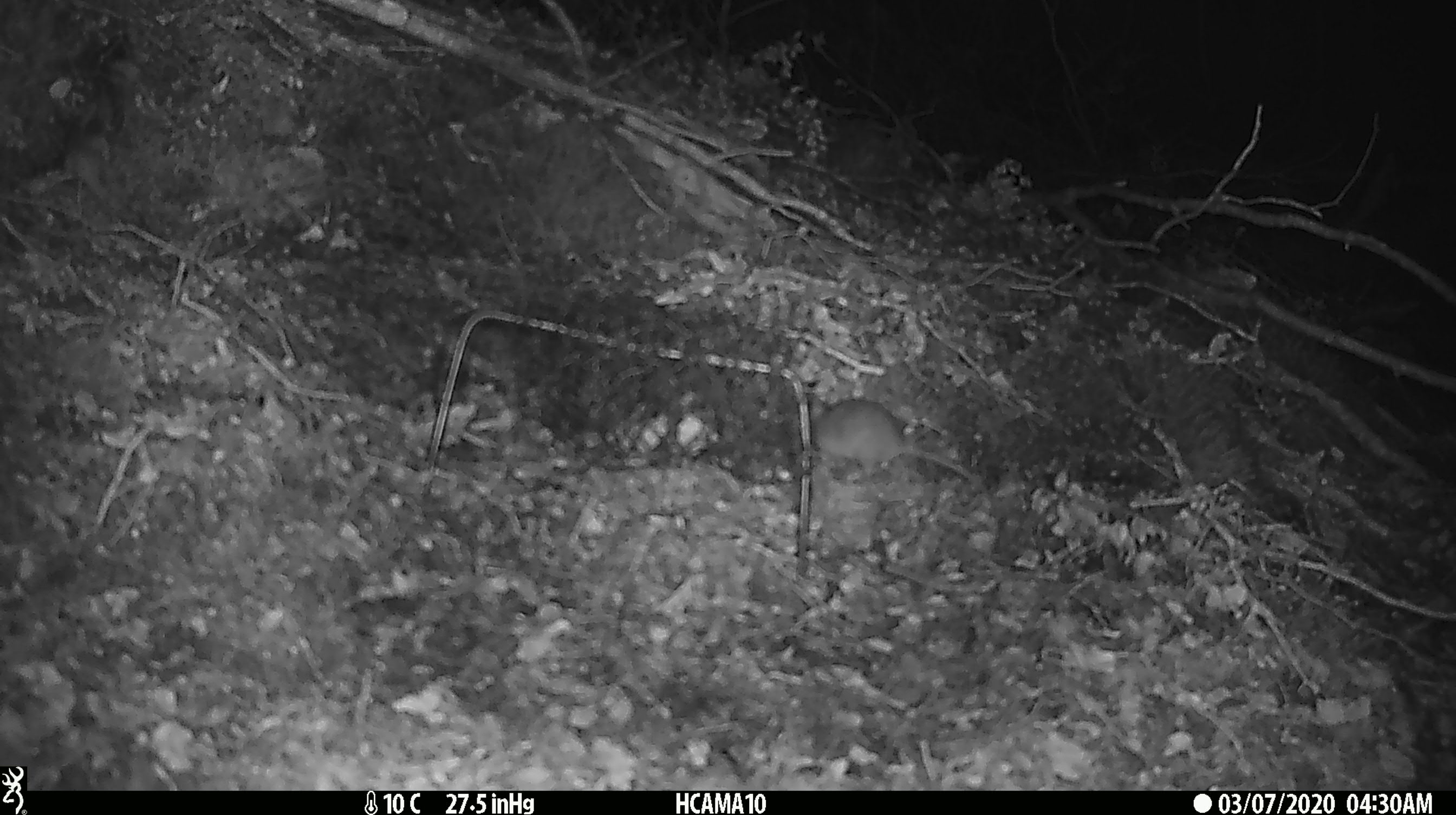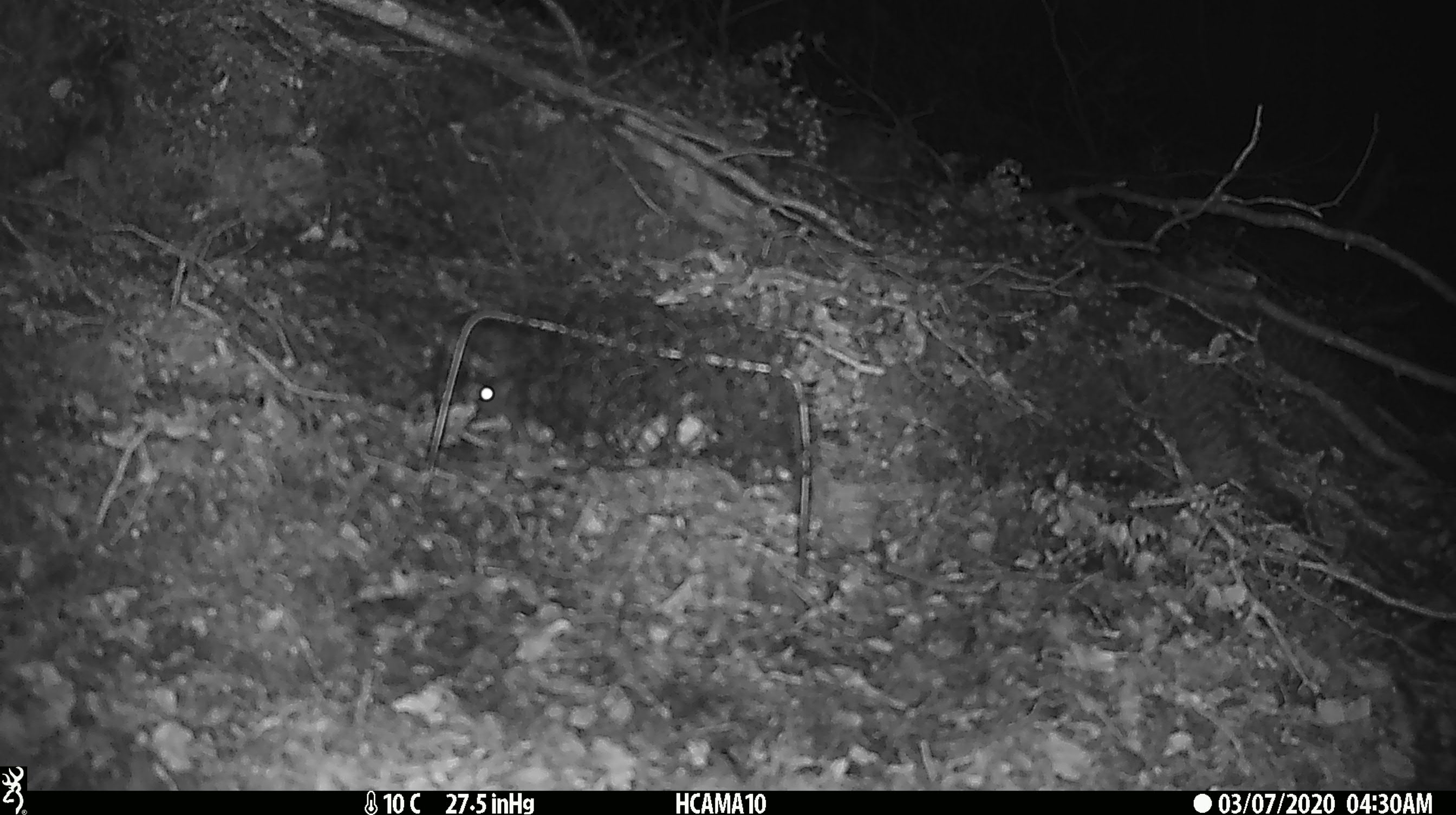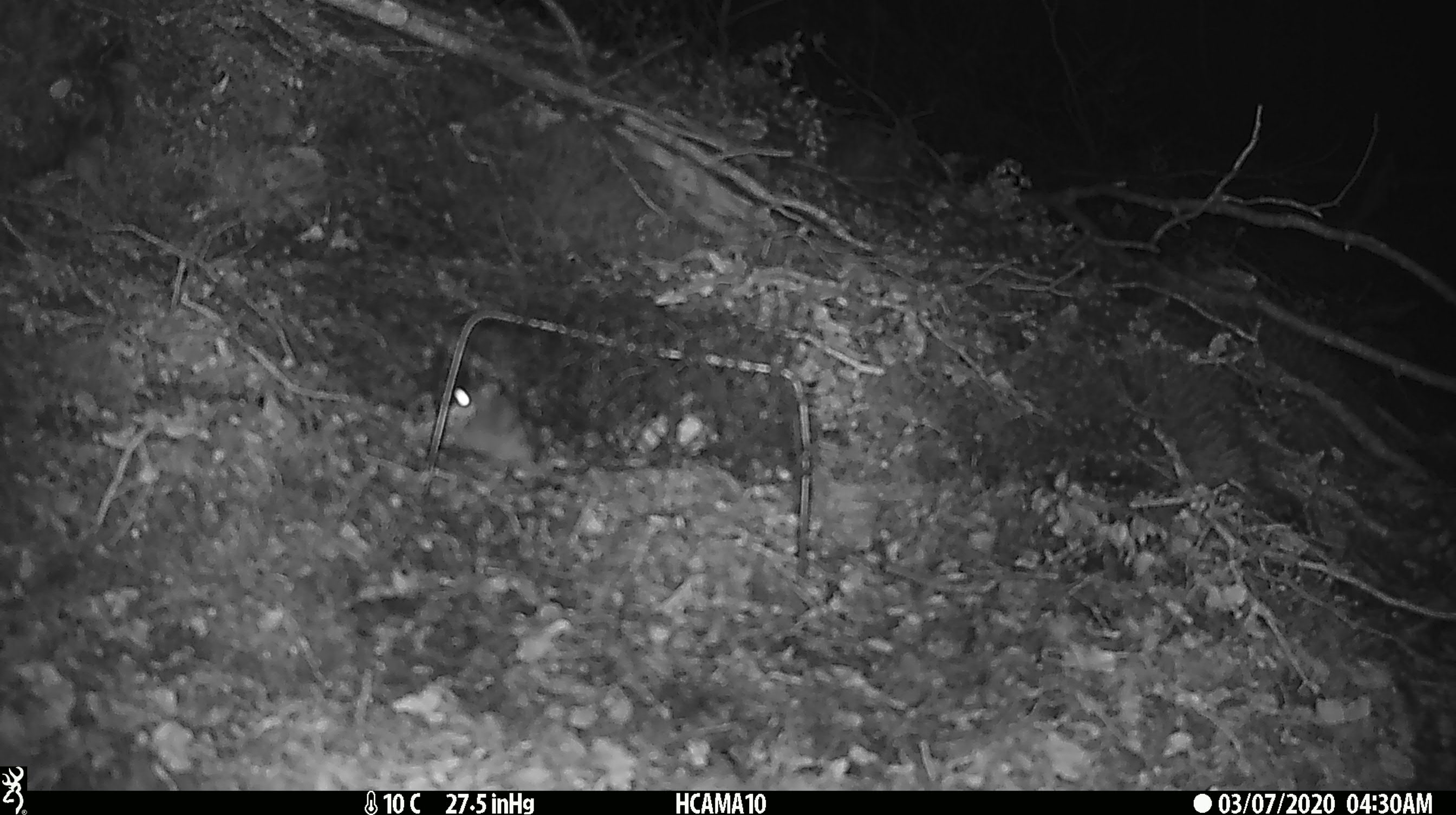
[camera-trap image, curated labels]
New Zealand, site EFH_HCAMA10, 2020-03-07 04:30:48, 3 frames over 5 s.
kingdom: Animalia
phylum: Chordata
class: Mammalia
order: Rodentia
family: Muridae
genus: Mus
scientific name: Mus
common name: mouse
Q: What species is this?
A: Mouse (Mus).